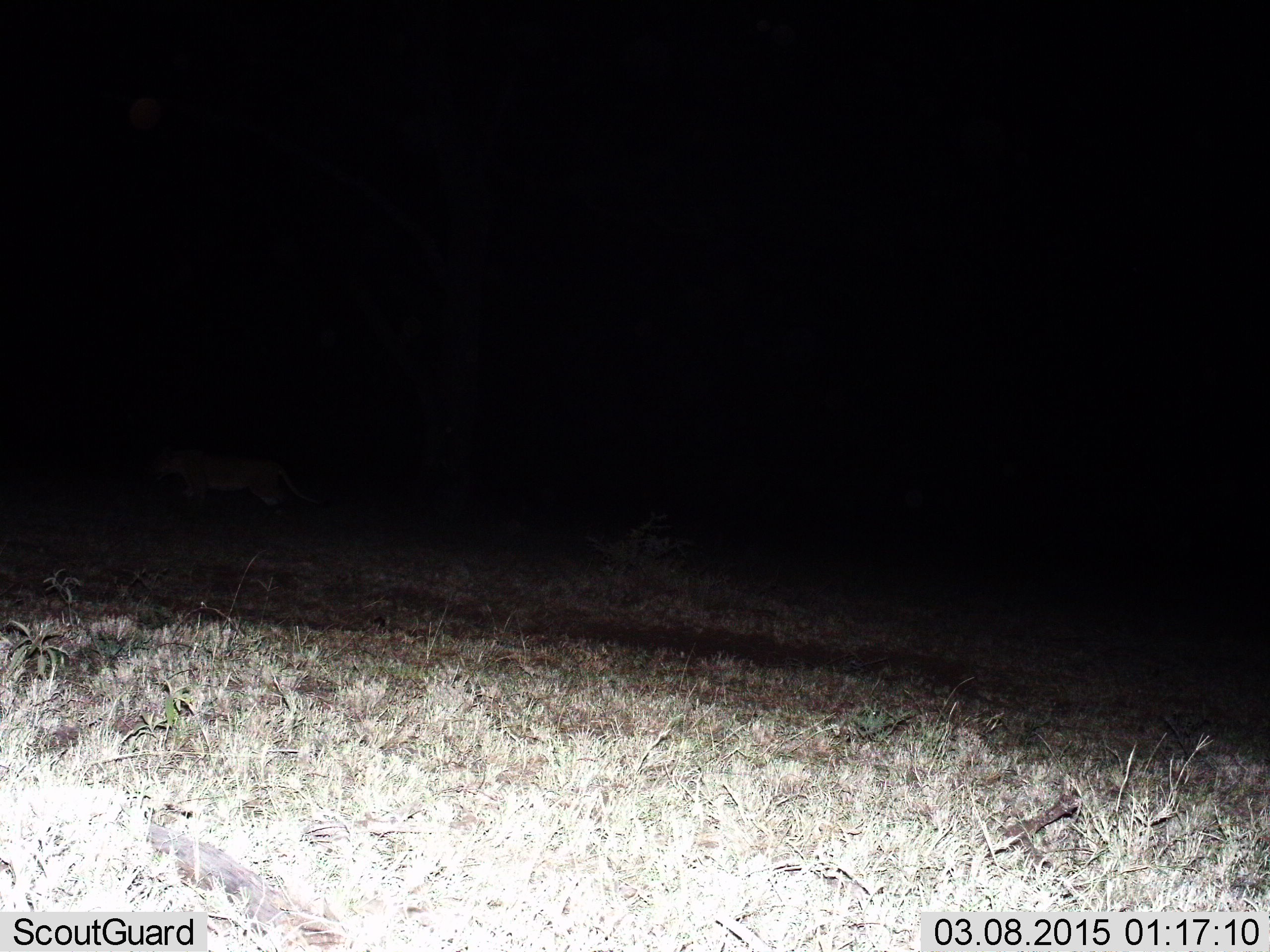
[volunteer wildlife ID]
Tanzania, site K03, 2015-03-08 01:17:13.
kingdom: Animalia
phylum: Chordata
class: Mammalia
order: Carnivora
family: Felidae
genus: Panthera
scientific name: Panthera leo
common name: lion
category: lionfemale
Lionfemale (lion) (Panthera leo), count 1. Behavior (volunteer vote fractions): standing 40%, resting 0%, moving 70%, interacting 0%. Young present (vote fraction): 0%. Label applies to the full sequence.